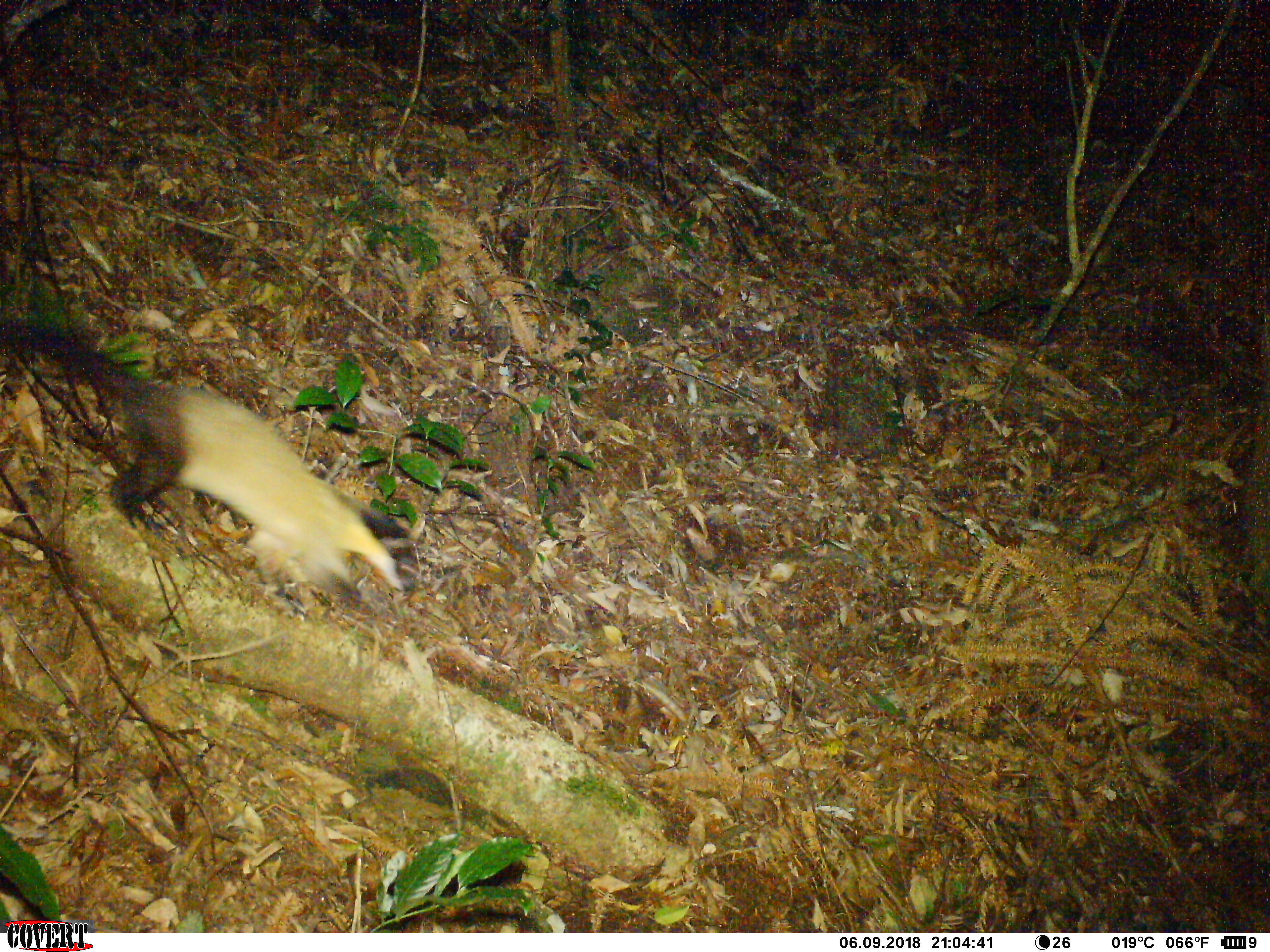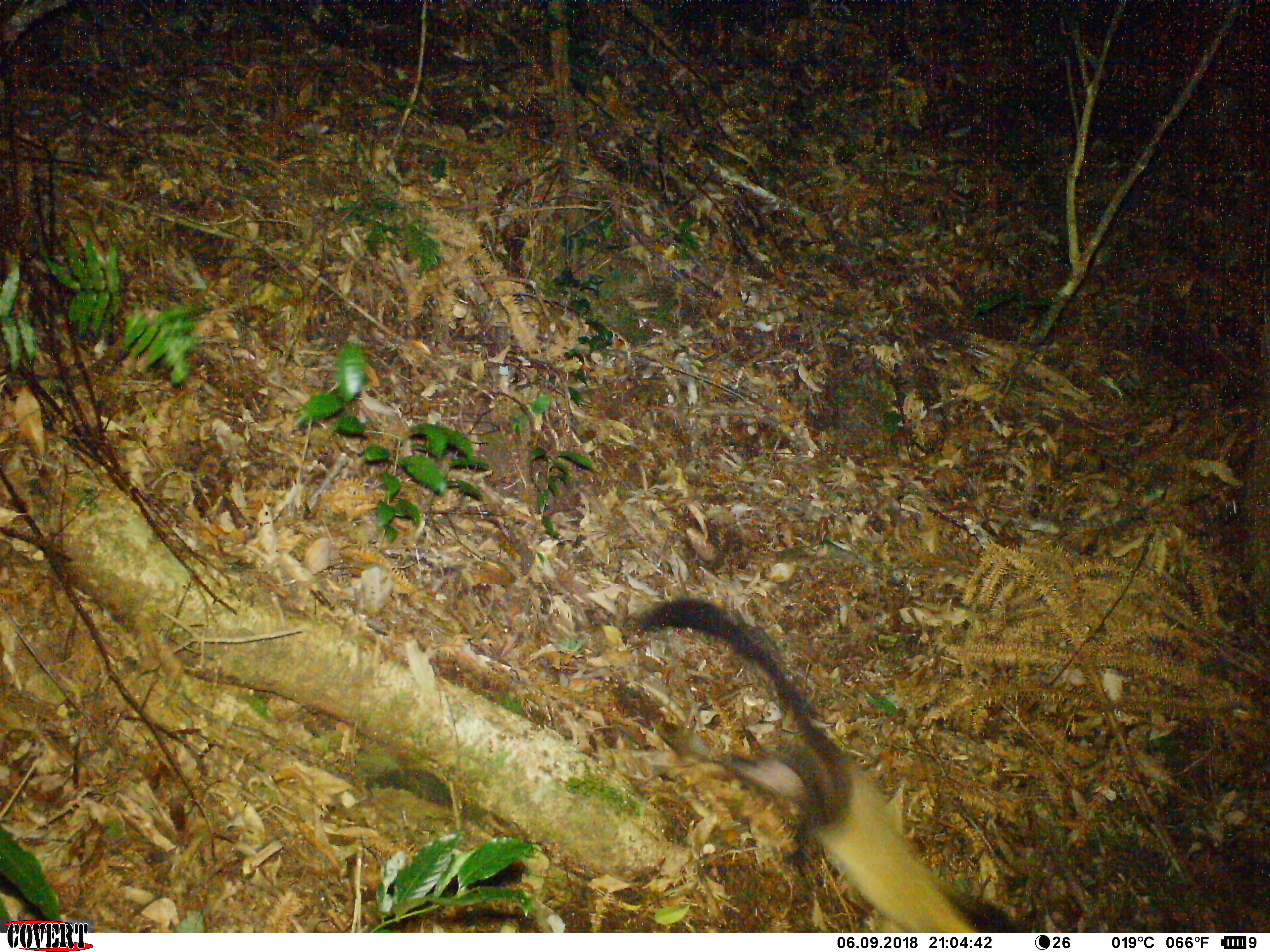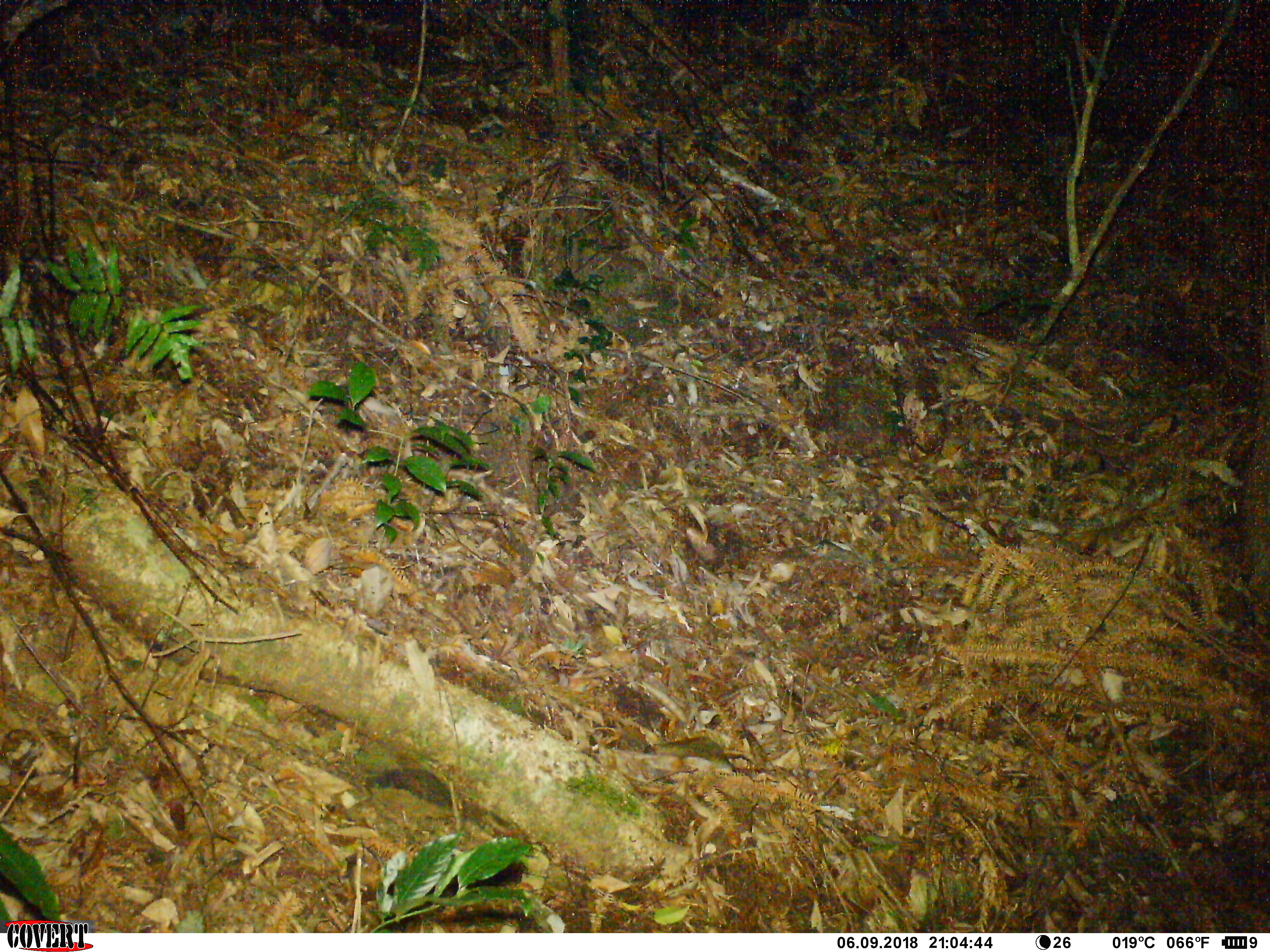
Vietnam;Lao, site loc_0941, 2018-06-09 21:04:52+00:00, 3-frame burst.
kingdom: Animalia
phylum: Chordata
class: Mammalia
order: Carnivora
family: Mustelidae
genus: Martes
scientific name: Martes flavigula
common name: yellow-throated marten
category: yellow throated marten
Yellow throated marten (yellow-throated marten) (Martes flavigula). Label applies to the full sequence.